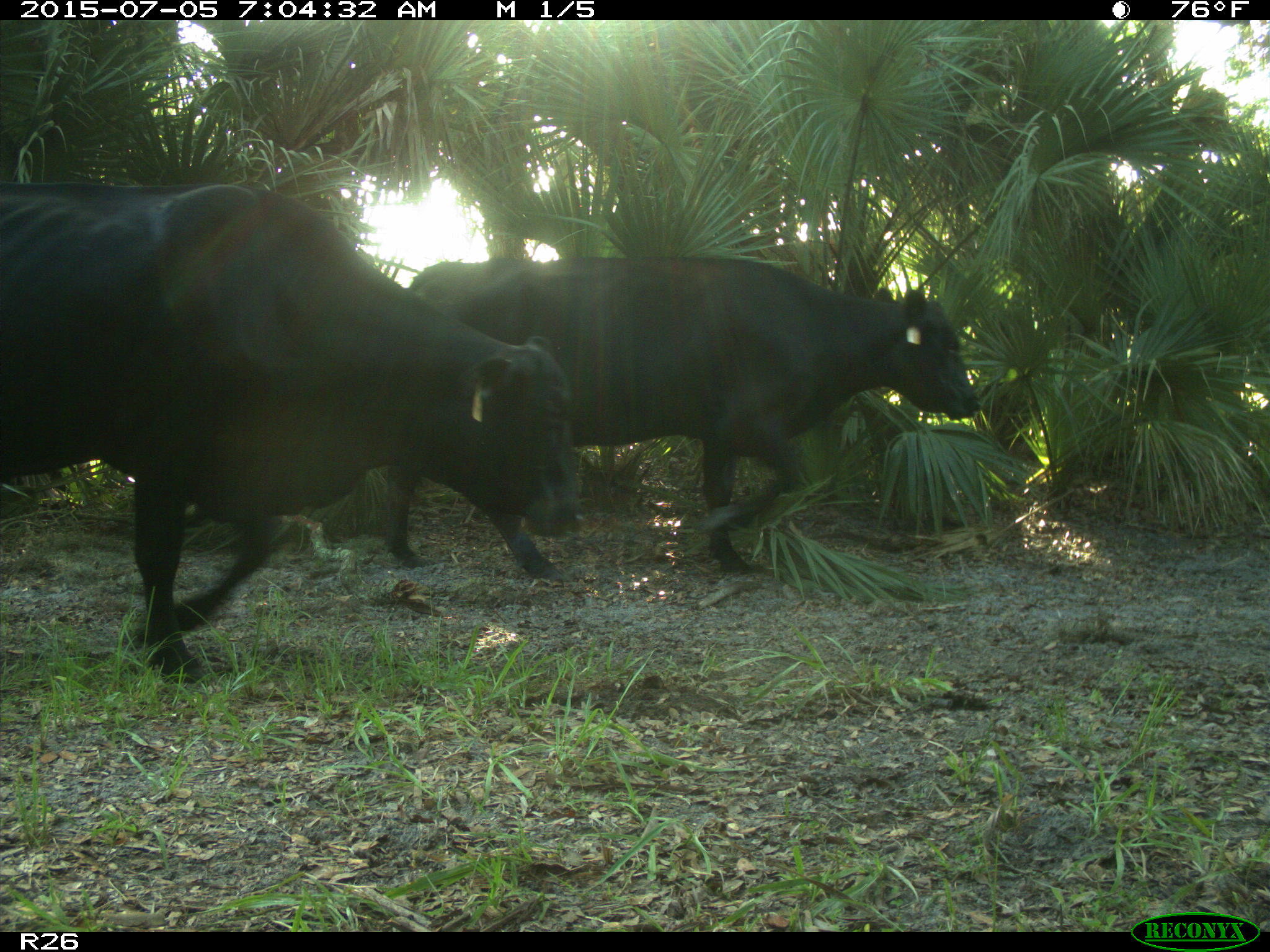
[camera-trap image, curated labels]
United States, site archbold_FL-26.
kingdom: Animalia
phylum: Chordata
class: Mammalia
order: Artiodactyla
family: Bovidae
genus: Bos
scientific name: Bos taurus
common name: domestic cow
Bos taurus (domestic cow).